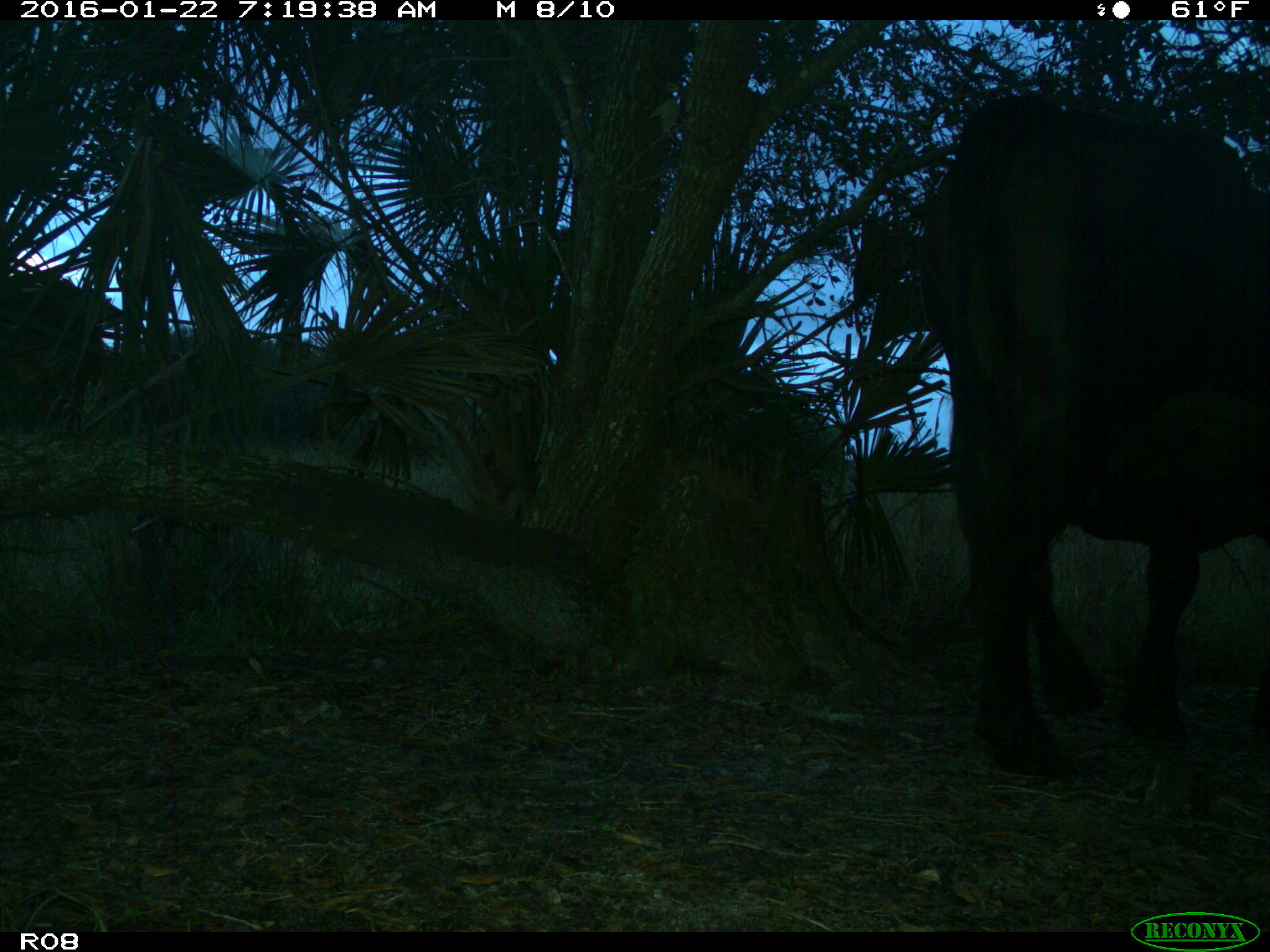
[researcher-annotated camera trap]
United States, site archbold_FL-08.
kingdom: Animalia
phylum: Chordata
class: Mammalia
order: Artiodactyla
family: Bovidae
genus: Bos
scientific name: Bos taurus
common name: domestic cow